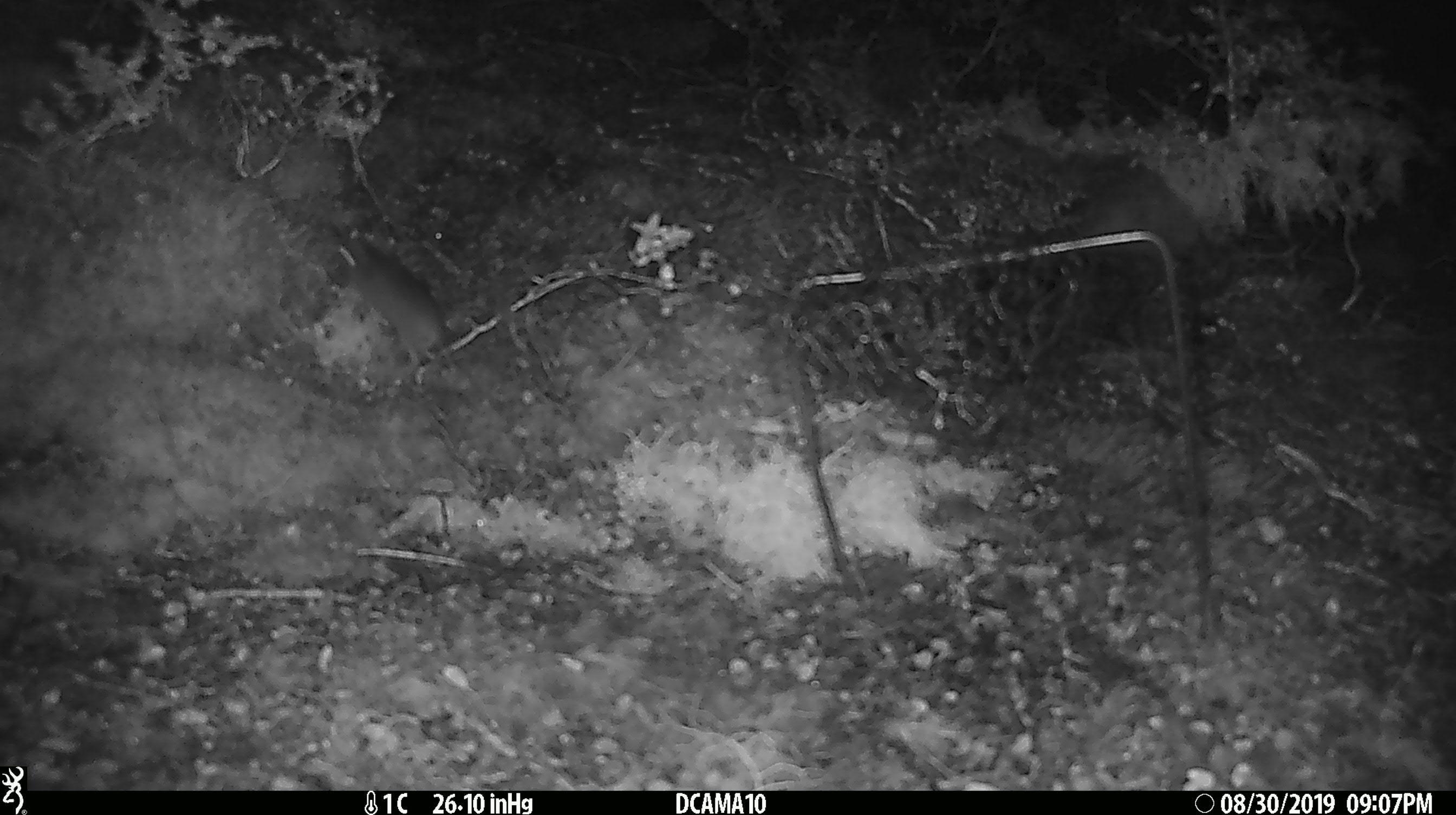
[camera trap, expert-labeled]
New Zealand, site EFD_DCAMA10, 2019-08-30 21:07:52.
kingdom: Animalia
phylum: Chordata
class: Mammalia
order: Rodentia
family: Muridae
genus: Mus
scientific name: Mus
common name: mouse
Mouse (Mus).